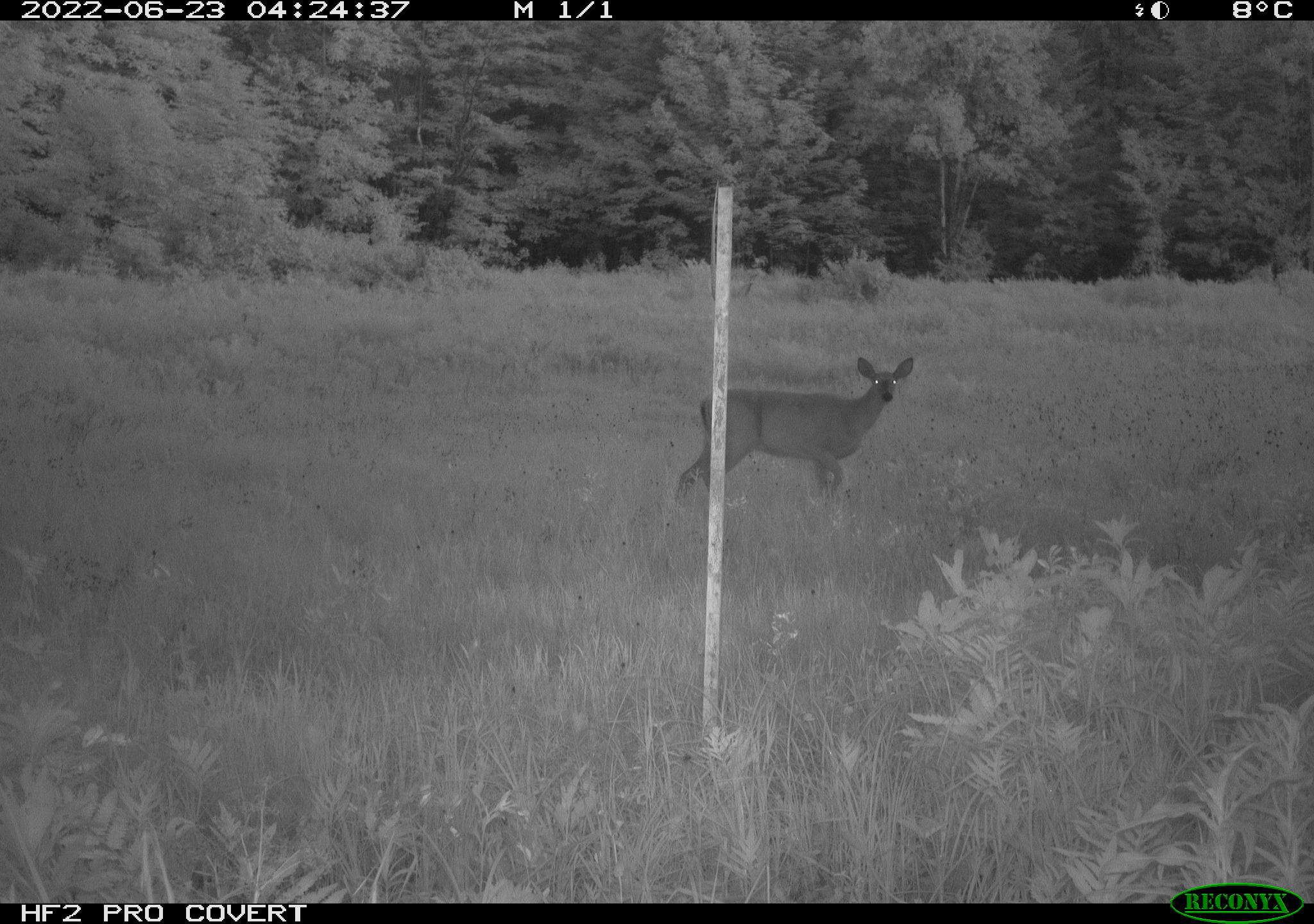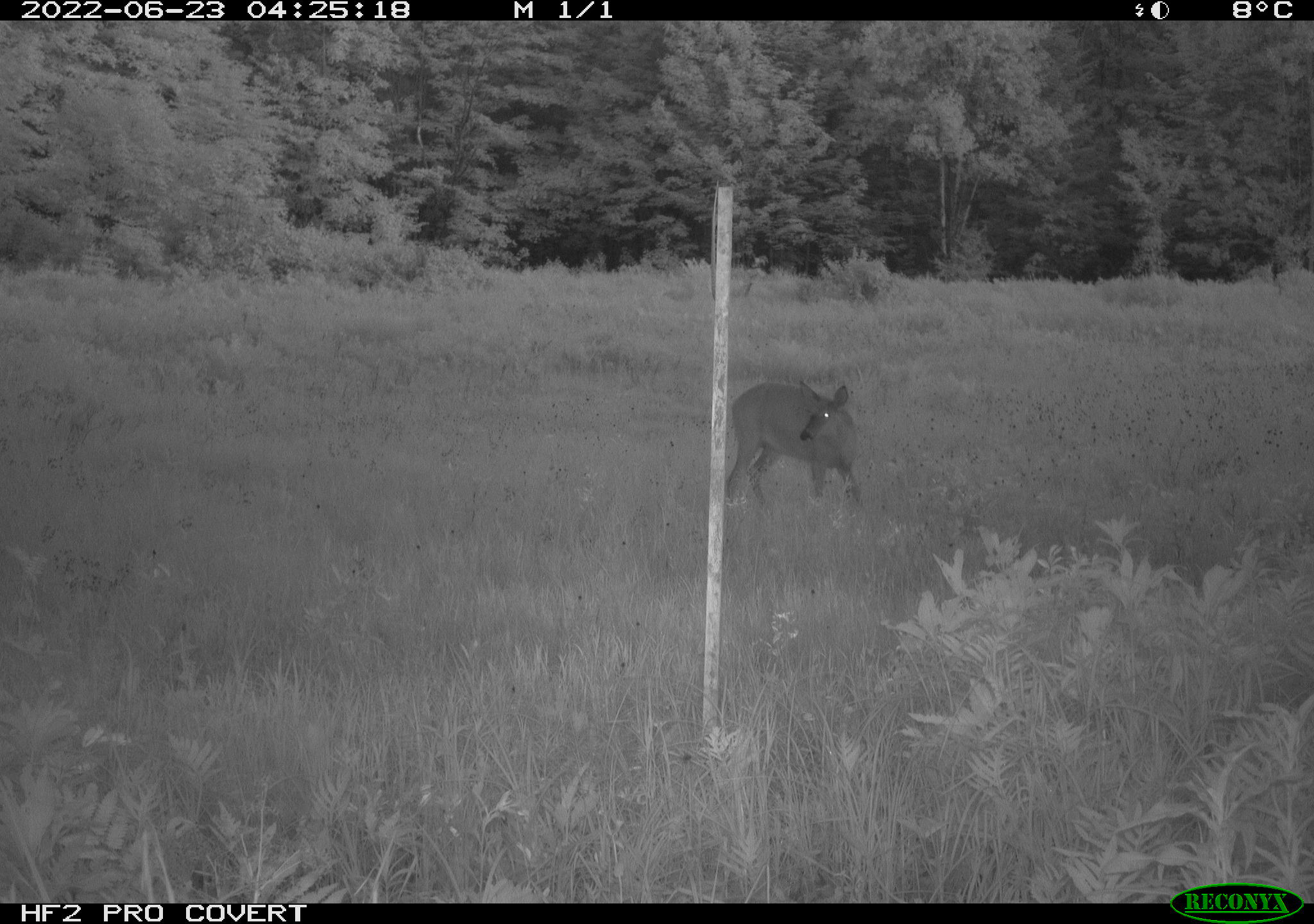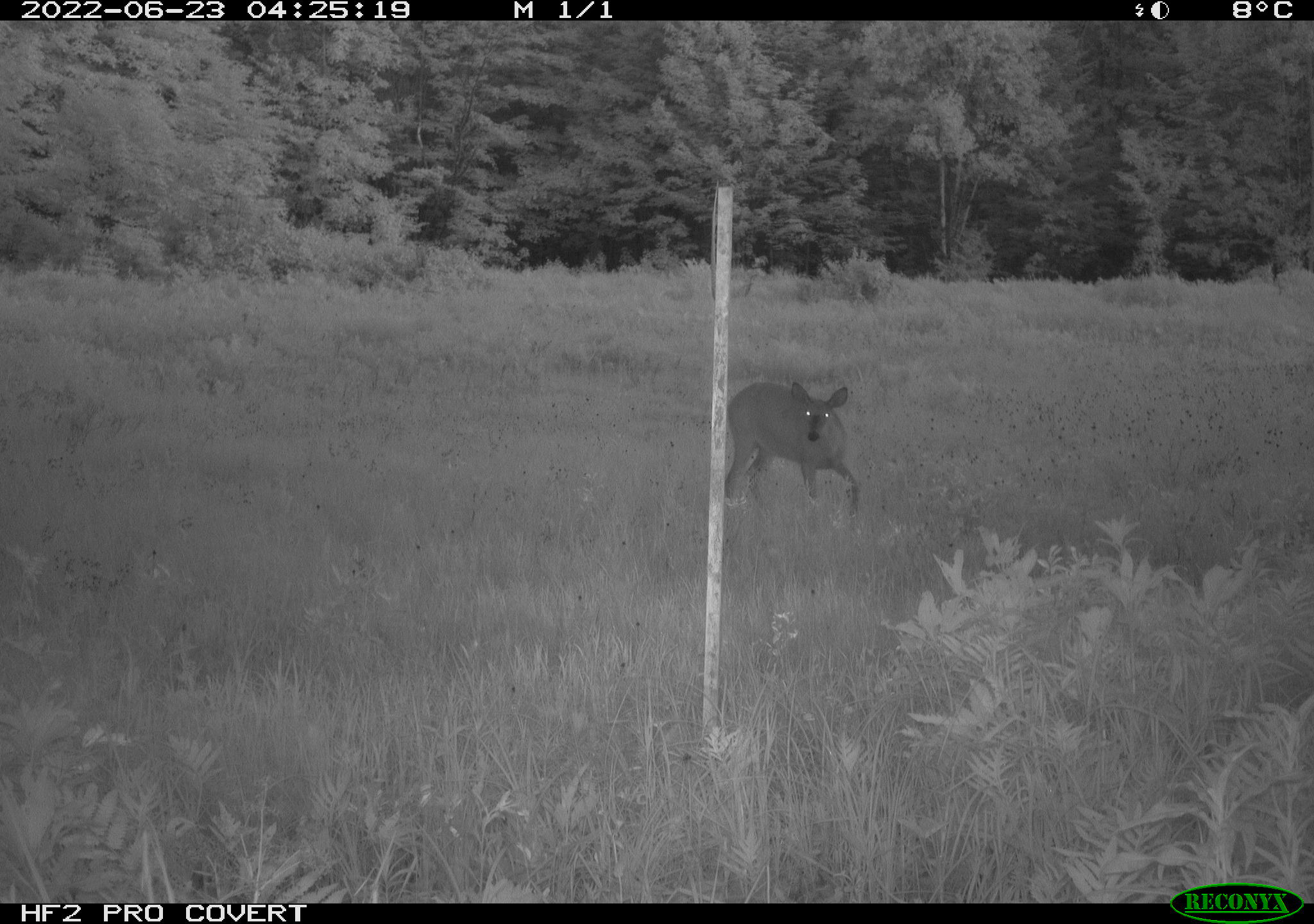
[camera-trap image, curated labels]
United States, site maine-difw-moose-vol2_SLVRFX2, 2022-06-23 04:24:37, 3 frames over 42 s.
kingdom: Animalia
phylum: Chordata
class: Mammalia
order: Artiodactyla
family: Cervidae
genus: Odocoileus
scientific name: Odocoileus virginianus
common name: white-tailed deer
White-tailed deer (Odocoileus virginianus).